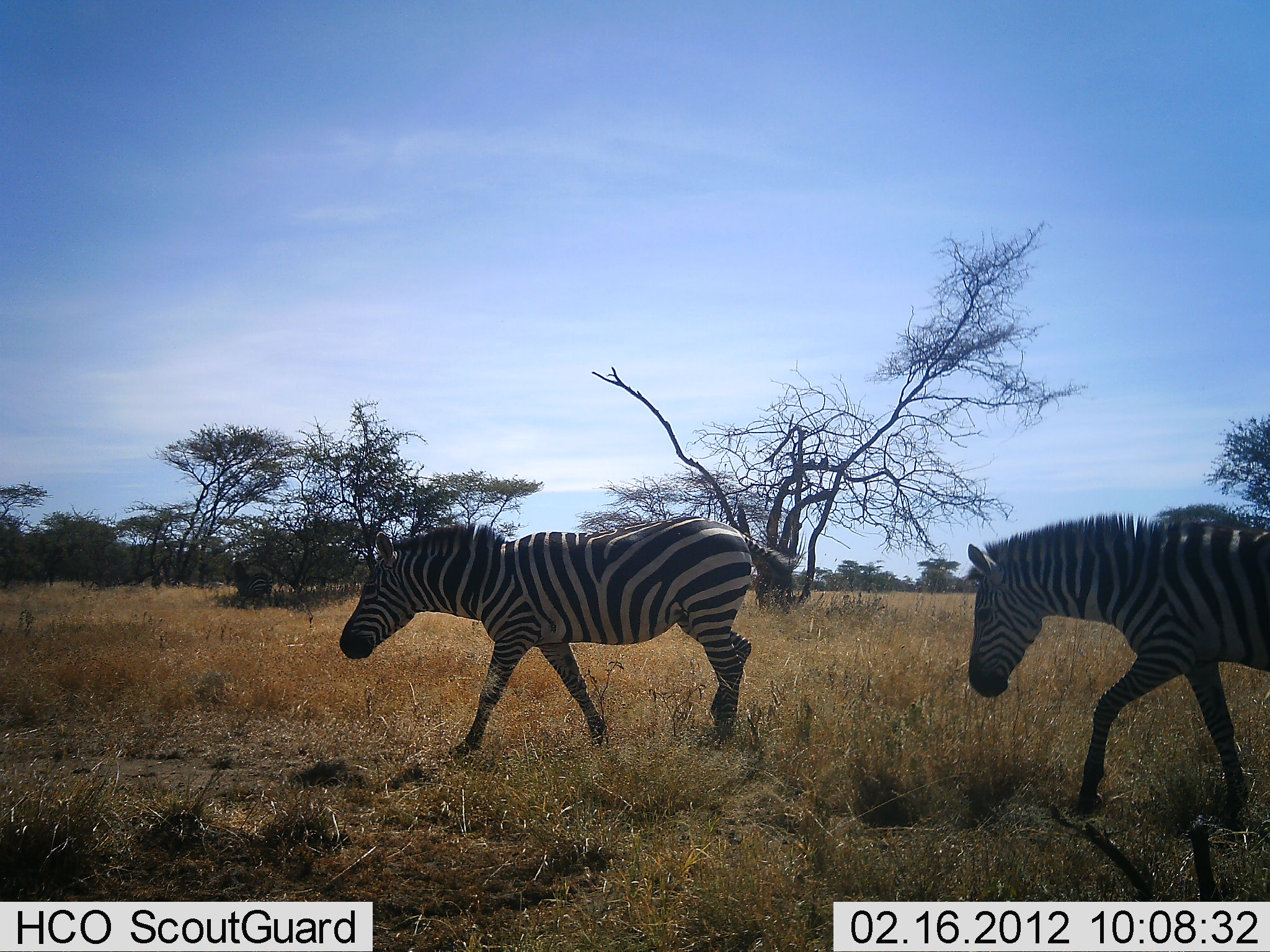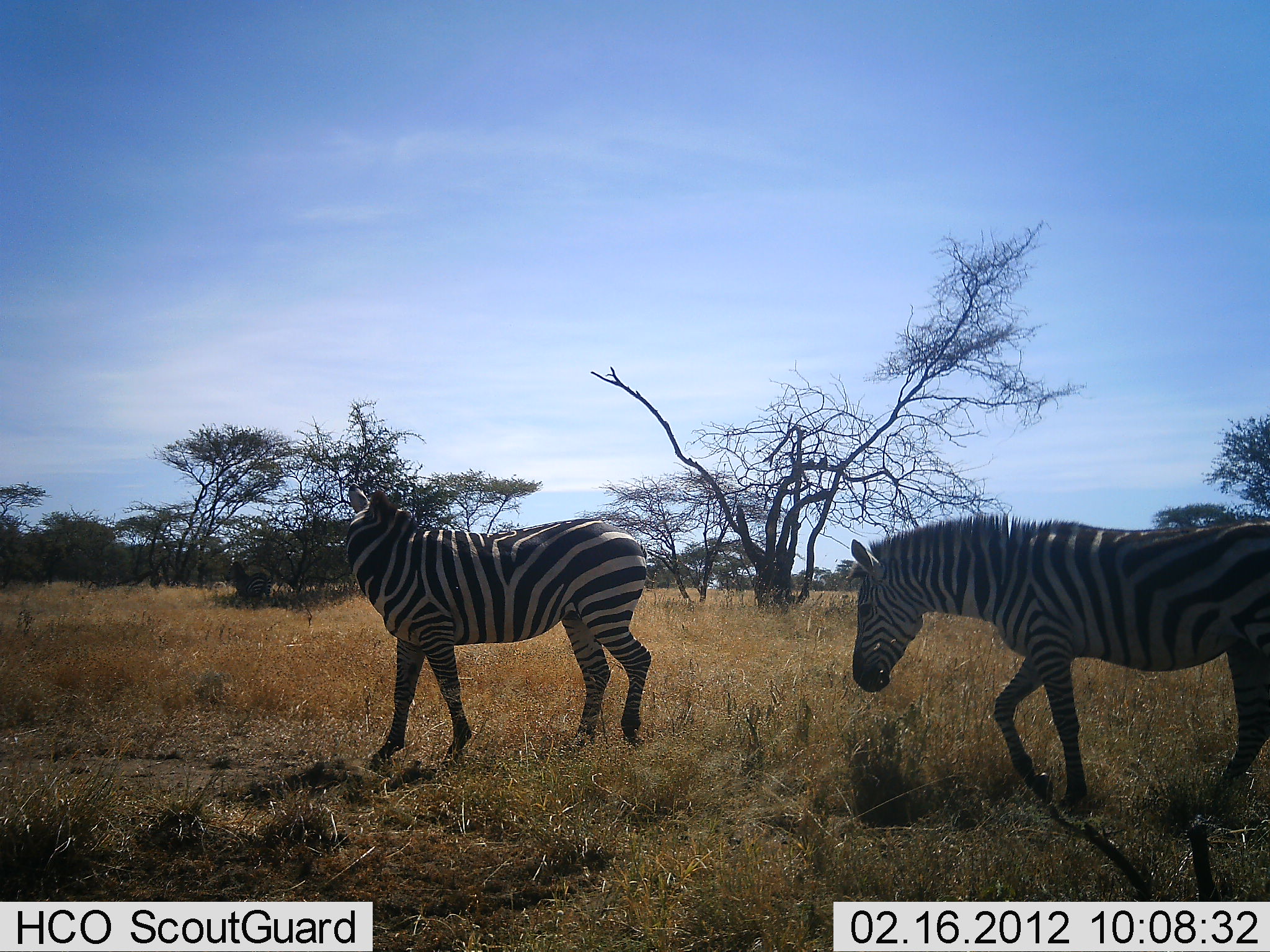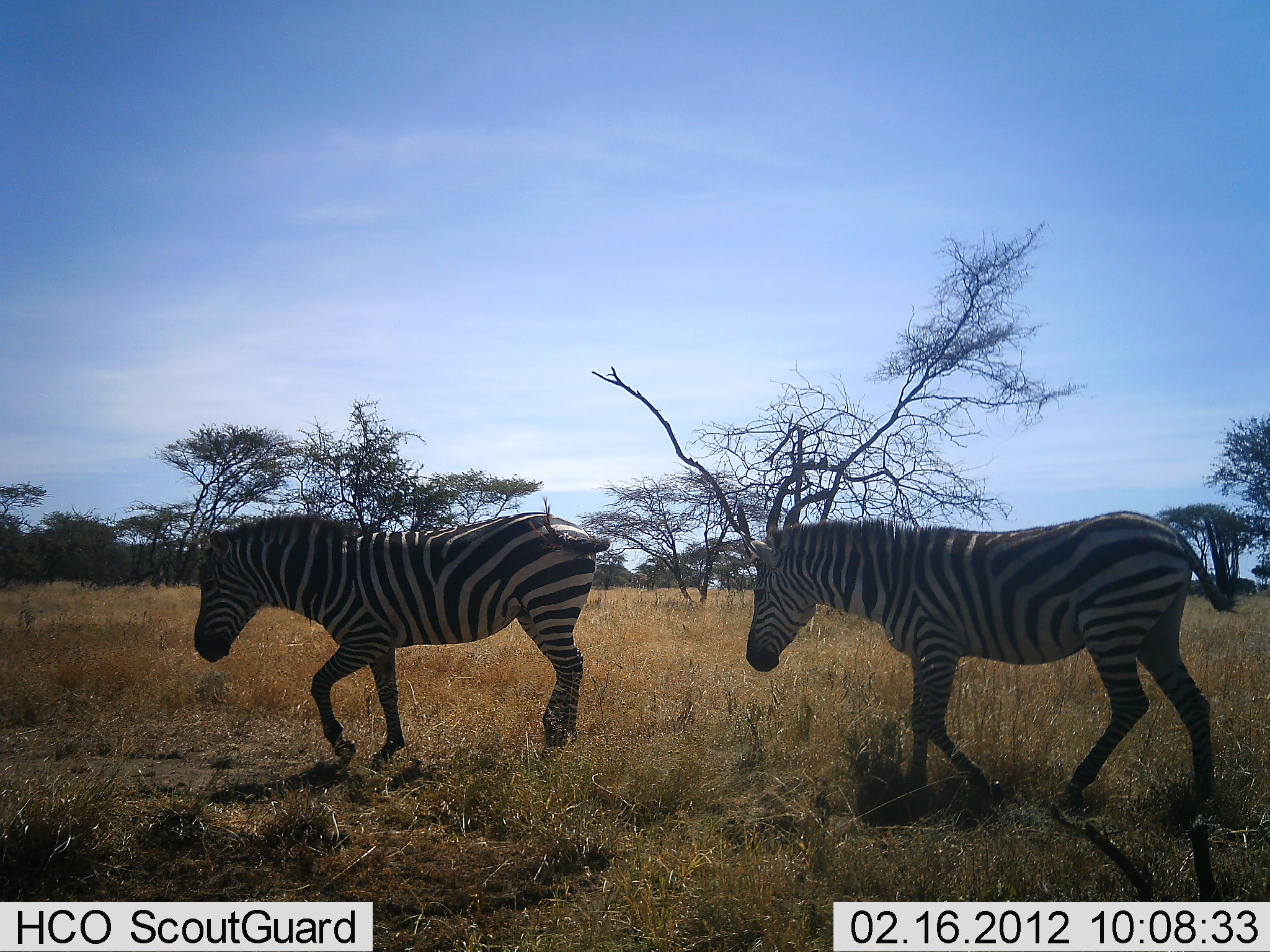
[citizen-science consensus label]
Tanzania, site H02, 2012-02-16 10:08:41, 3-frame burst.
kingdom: Animalia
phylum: Chordata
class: Mammalia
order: Perissodactyla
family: Equidae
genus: Equus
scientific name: Equus quagga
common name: plains zebra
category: zebra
Zebra (plains zebra) (Equus quagga), count 2. Behavior (volunteer vote fractions): standing 14%, resting 0%, moving 100%, interacting 0%. Young present (vote fraction): 0%. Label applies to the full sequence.